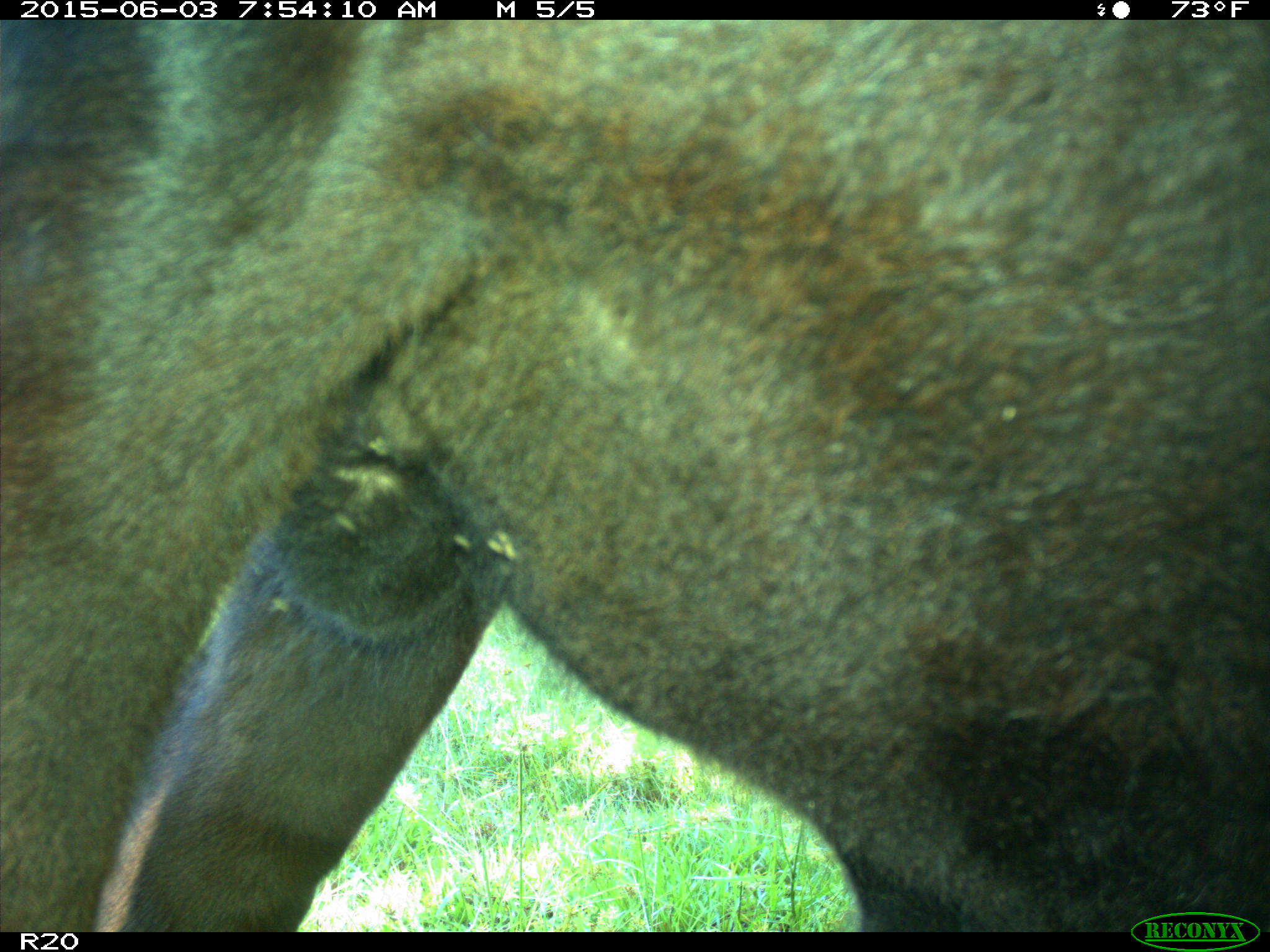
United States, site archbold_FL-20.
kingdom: Animalia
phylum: Chordata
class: Mammalia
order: Artiodactyla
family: Bovidae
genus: Bos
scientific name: Bos taurus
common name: domestic cow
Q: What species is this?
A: Bos taurus (domestic cow).